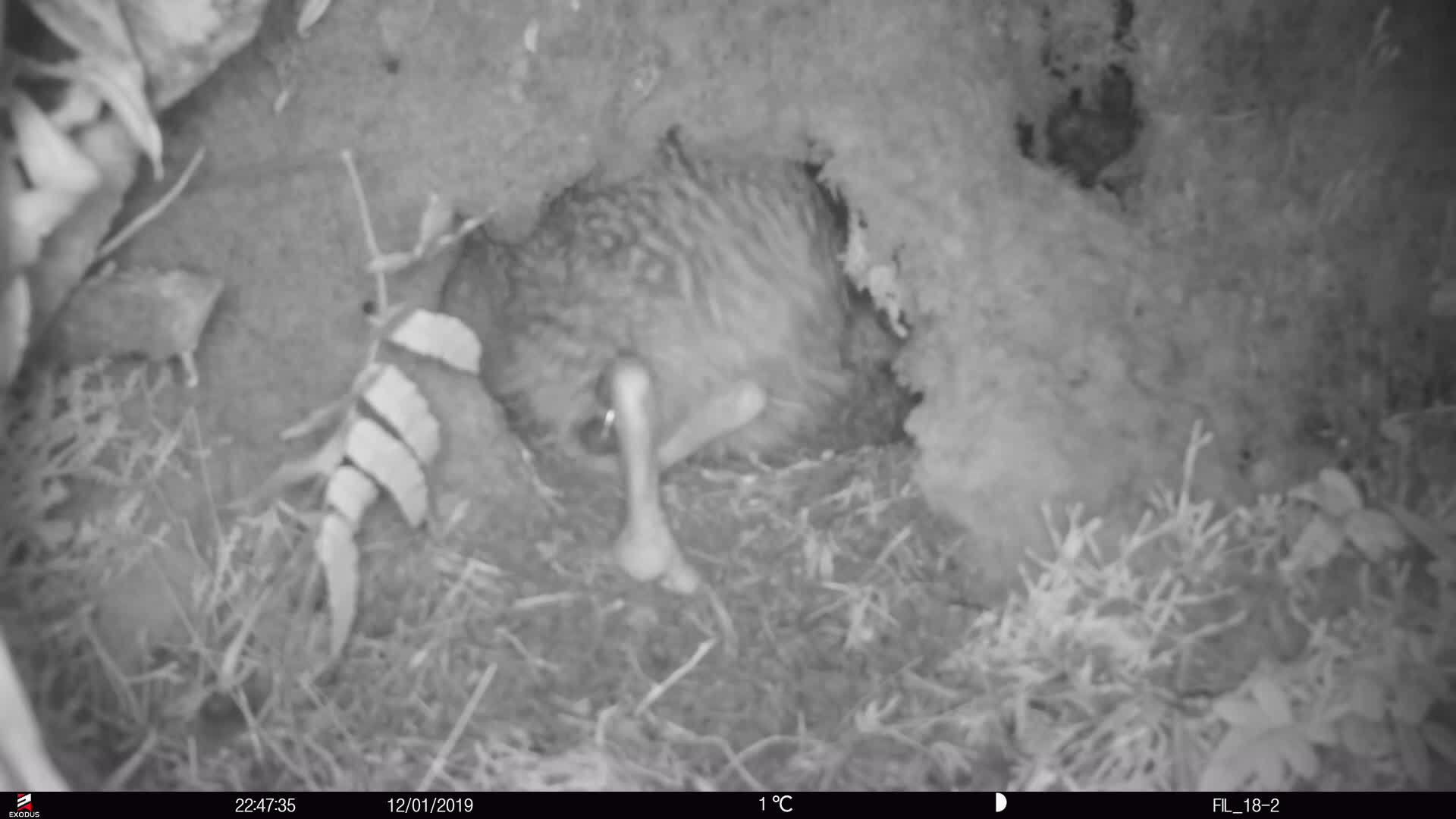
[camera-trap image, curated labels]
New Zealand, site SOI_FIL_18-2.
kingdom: Animalia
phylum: Chordata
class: Aves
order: Apterygiformes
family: Apterygidae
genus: Apteryx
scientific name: Apteryx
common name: kiwi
Kiwi (Apteryx).